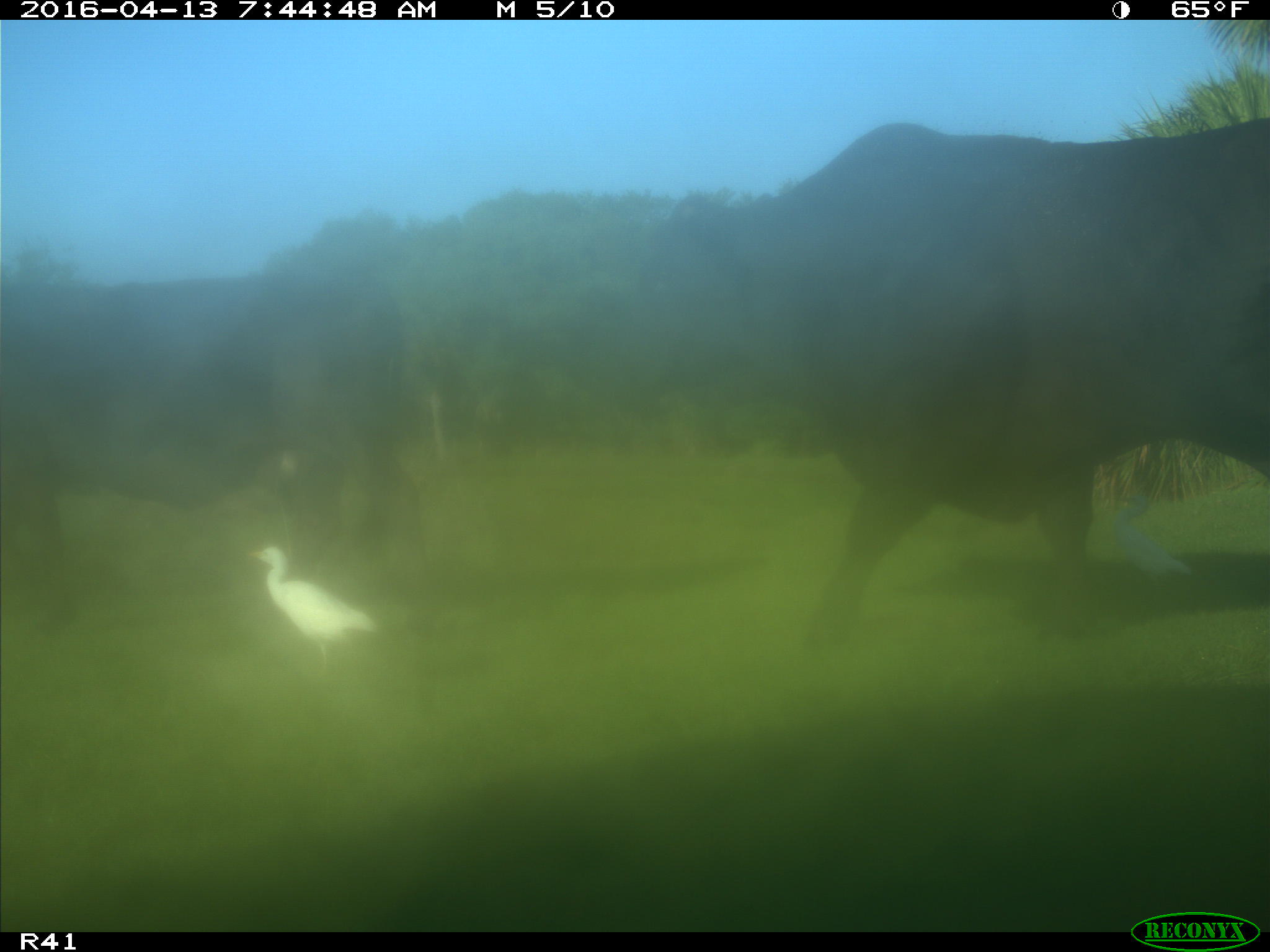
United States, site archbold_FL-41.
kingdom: Animalia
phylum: Chordata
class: Mammalia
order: Artiodactyla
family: Bovidae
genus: Bos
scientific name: Bos taurus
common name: domestic cow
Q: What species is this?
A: Bos taurus (domestic cow).